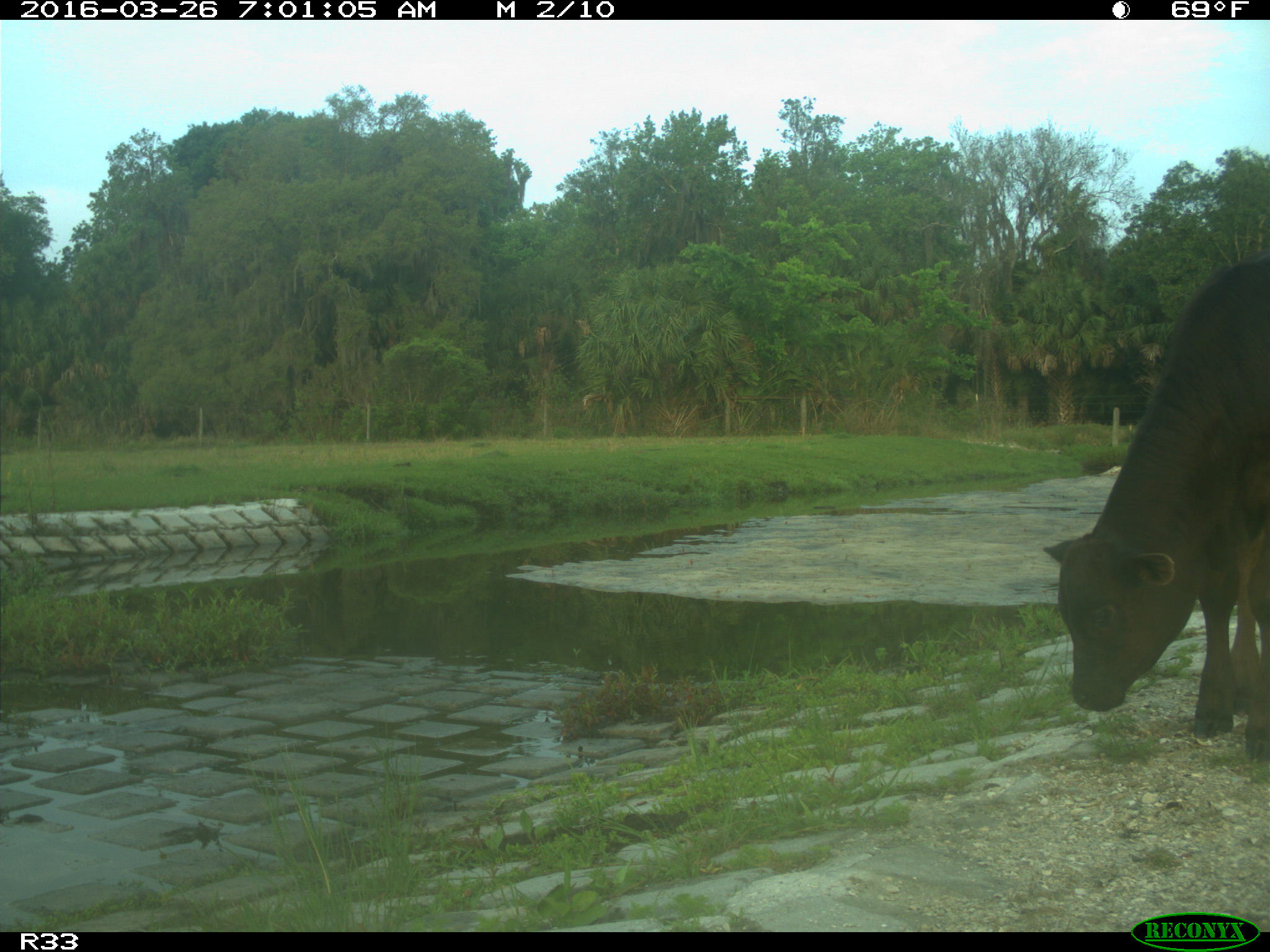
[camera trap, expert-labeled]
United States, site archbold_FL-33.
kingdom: Animalia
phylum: Chordata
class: Mammalia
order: Artiodactyla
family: Bovidae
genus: Bos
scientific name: Bos taurus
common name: domestic cow